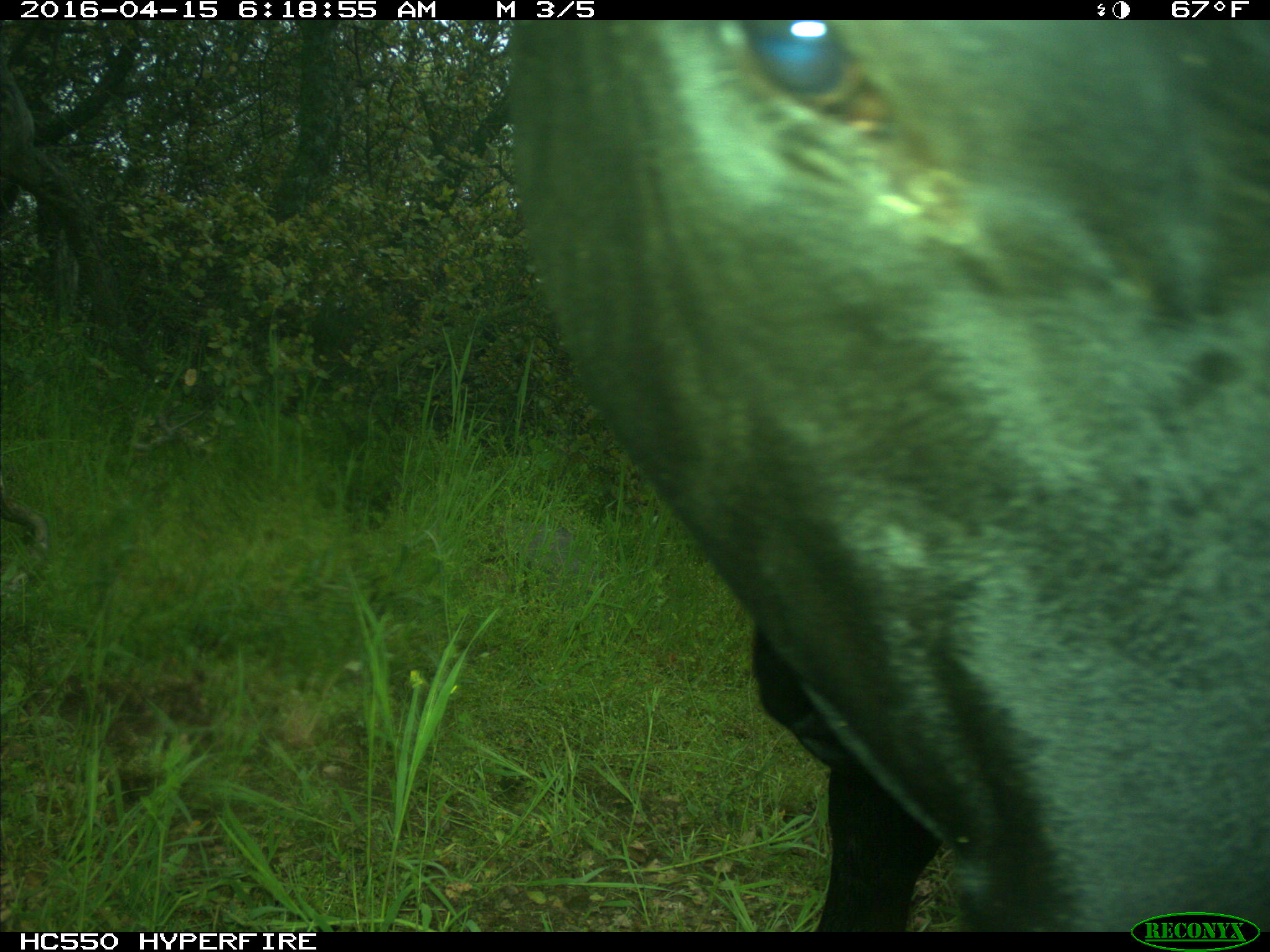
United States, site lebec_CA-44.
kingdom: Animalia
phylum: Chordata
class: Mammalia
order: Artiodactyla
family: Bovidae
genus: Bos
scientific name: Bos taurus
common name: domestic cow